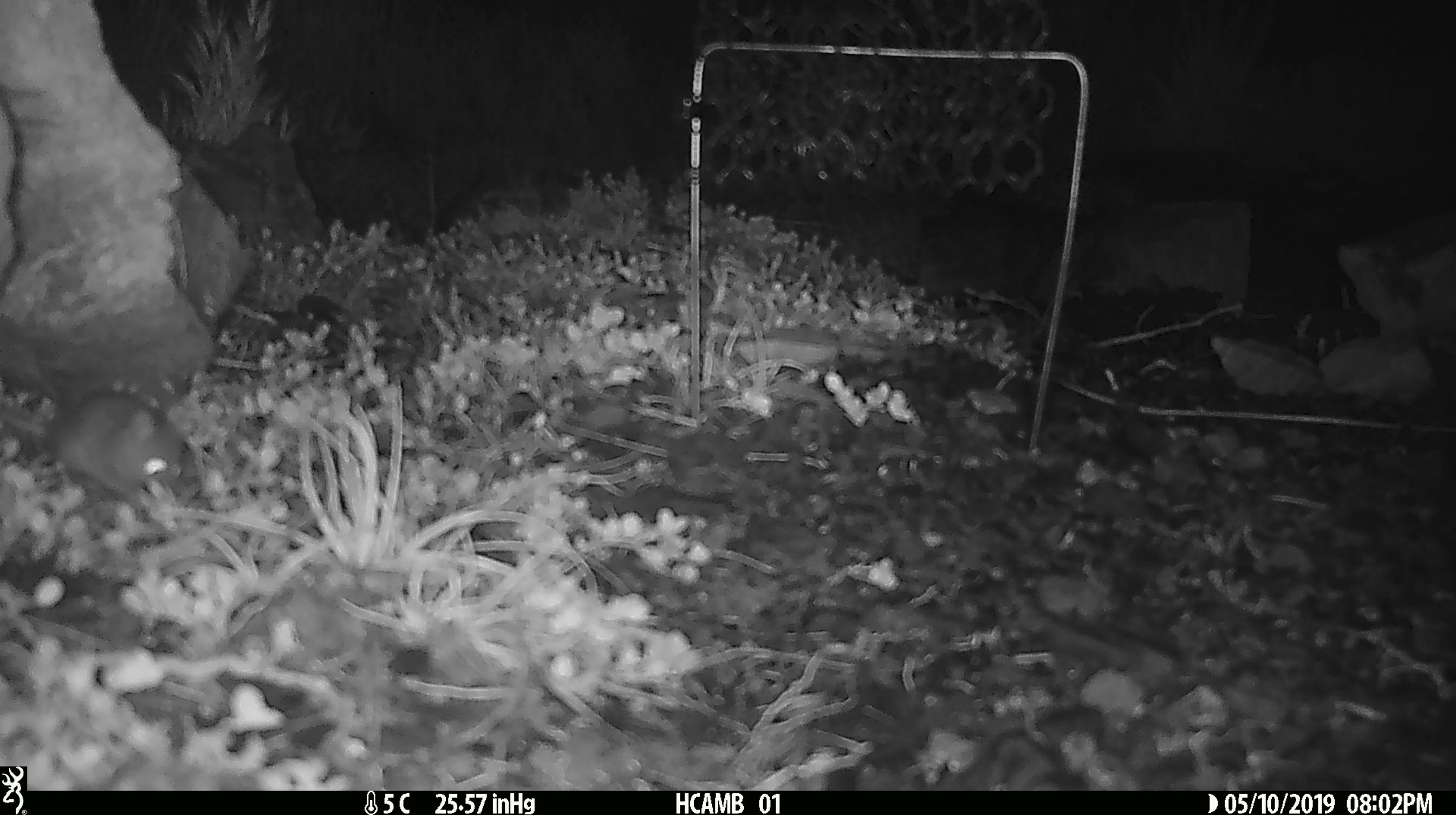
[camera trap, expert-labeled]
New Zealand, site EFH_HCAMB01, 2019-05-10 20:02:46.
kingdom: Animalia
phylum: Chordata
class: Mammalia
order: Rodentia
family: Muridae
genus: Mus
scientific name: Mus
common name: mouse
Mouse (Mus).